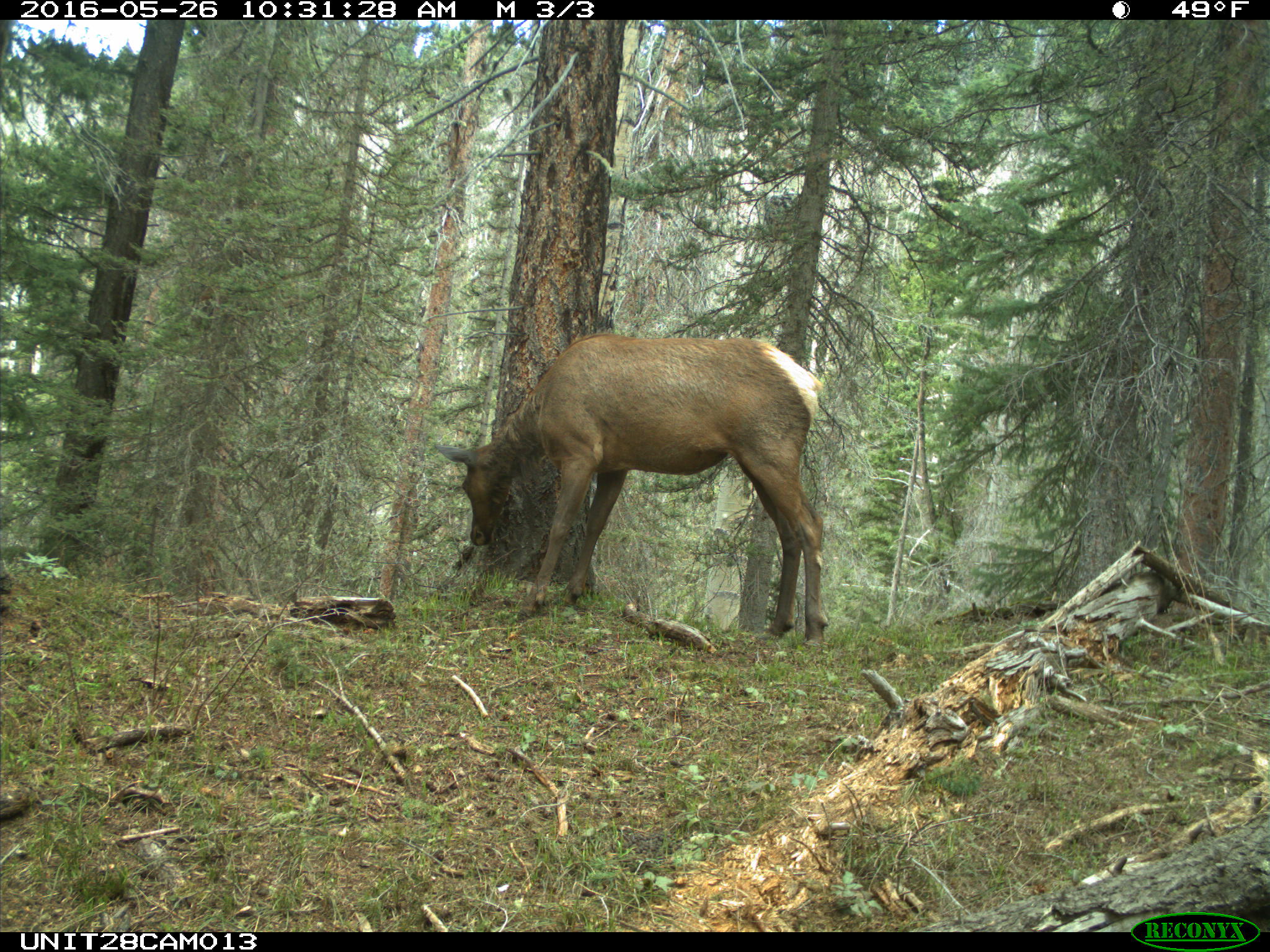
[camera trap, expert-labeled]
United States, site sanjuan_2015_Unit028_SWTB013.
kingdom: Animalia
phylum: Chordata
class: Mammalia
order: Artiodactyla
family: Cervidae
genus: Cervus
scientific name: Cervus elaphus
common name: red deer